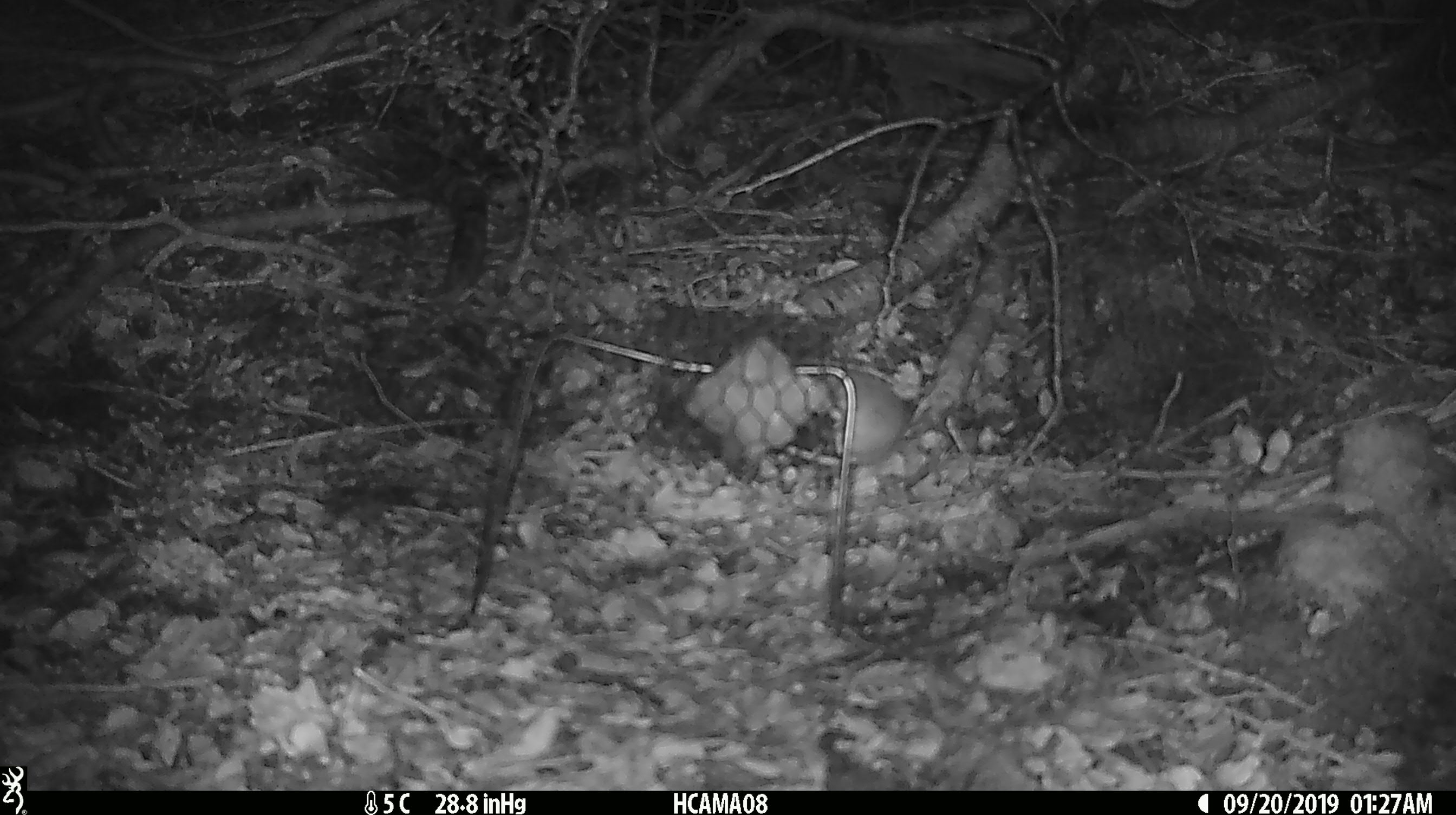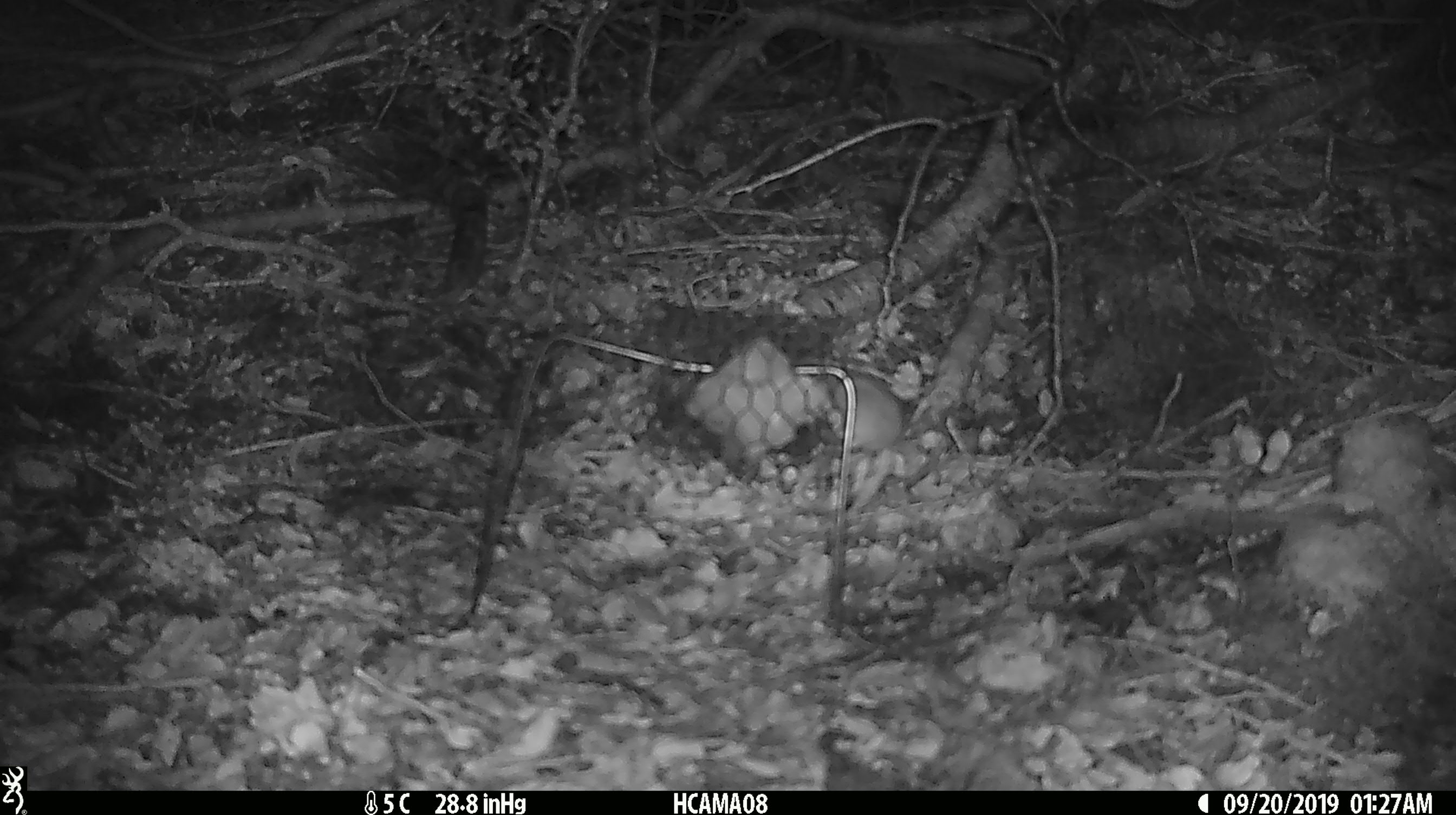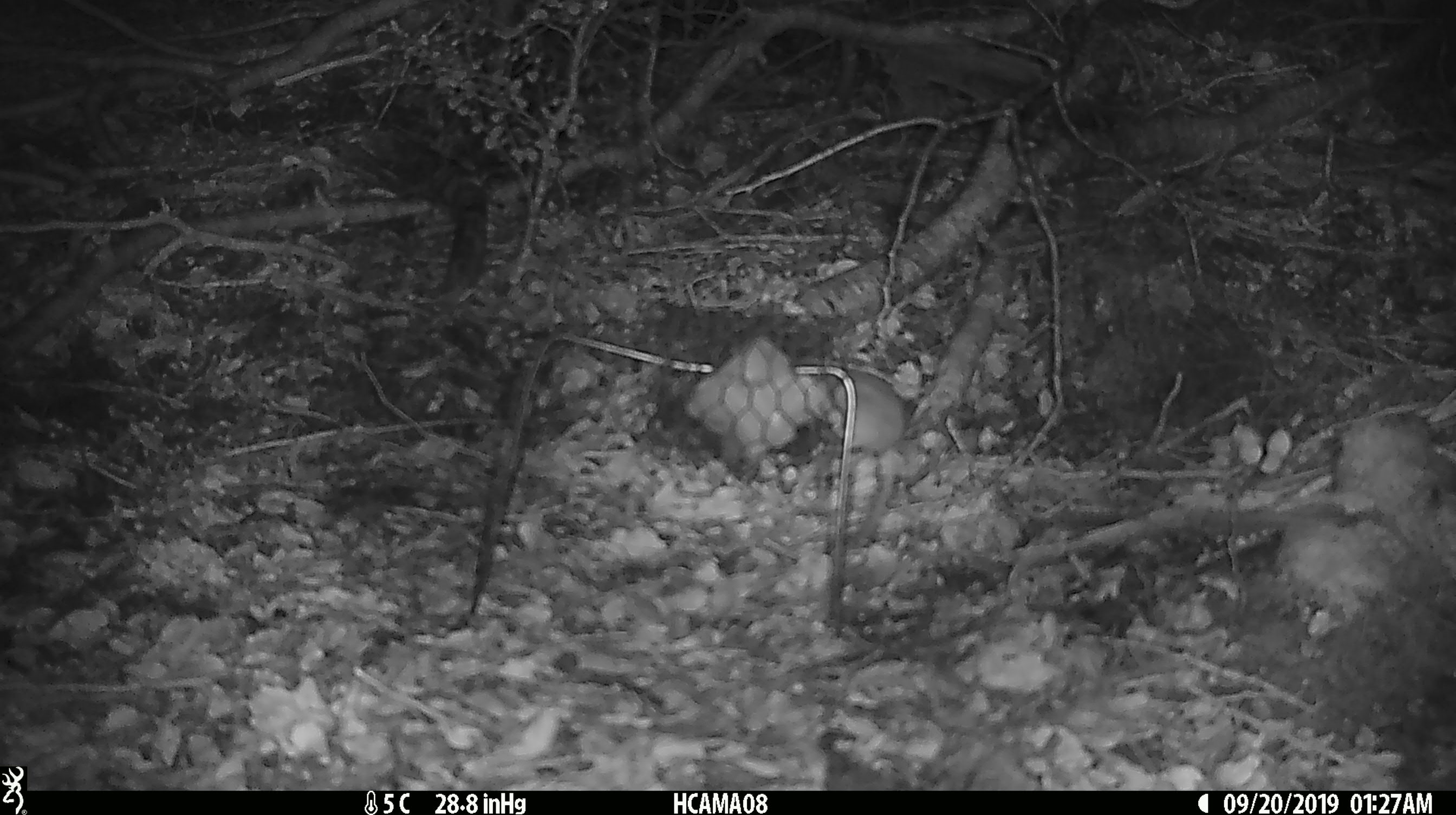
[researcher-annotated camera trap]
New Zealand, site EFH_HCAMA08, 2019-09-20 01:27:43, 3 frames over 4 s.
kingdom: Animalia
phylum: Chordata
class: Mammalia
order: Rodentia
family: Muridae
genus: Mus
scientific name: Mus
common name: mouse